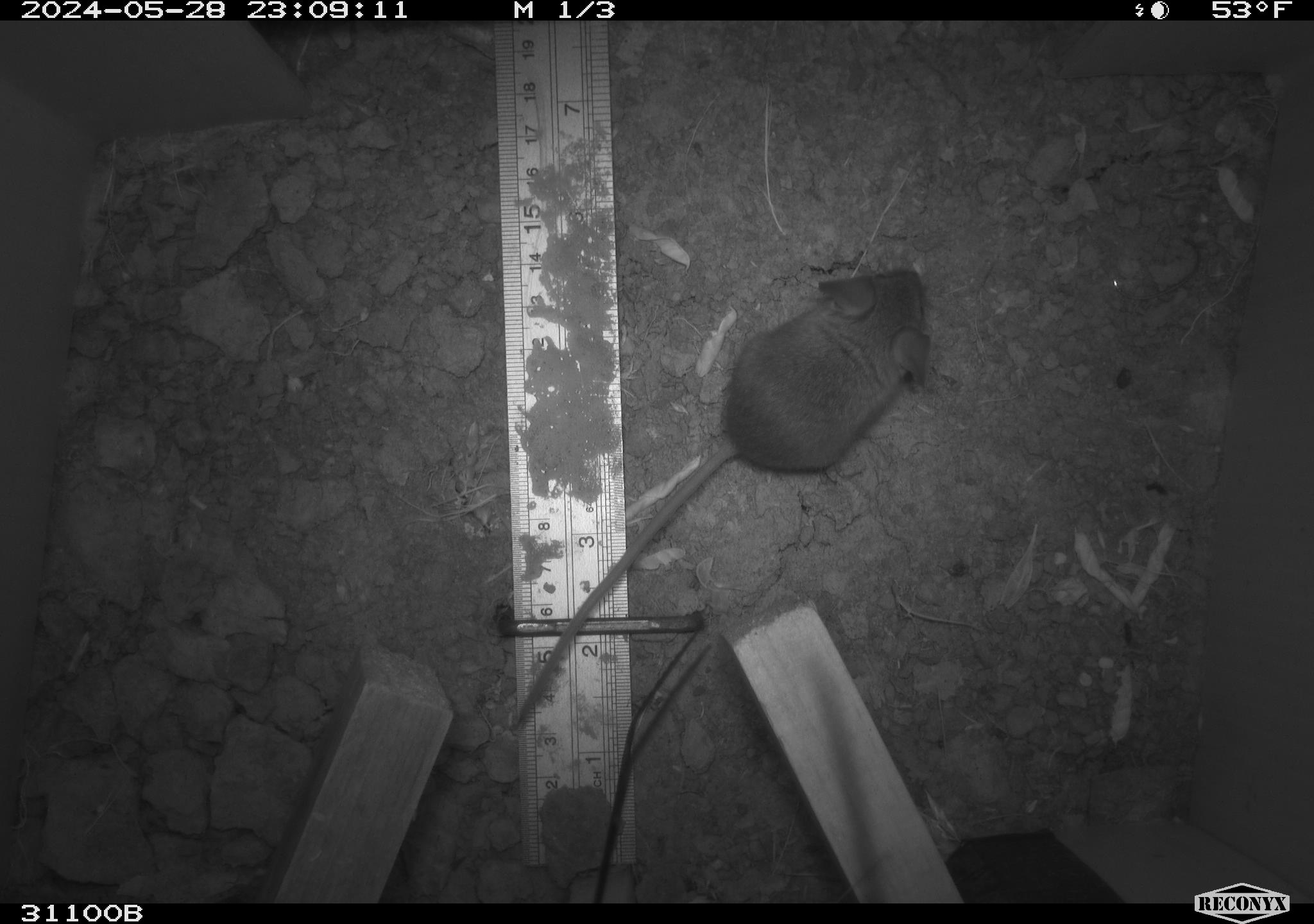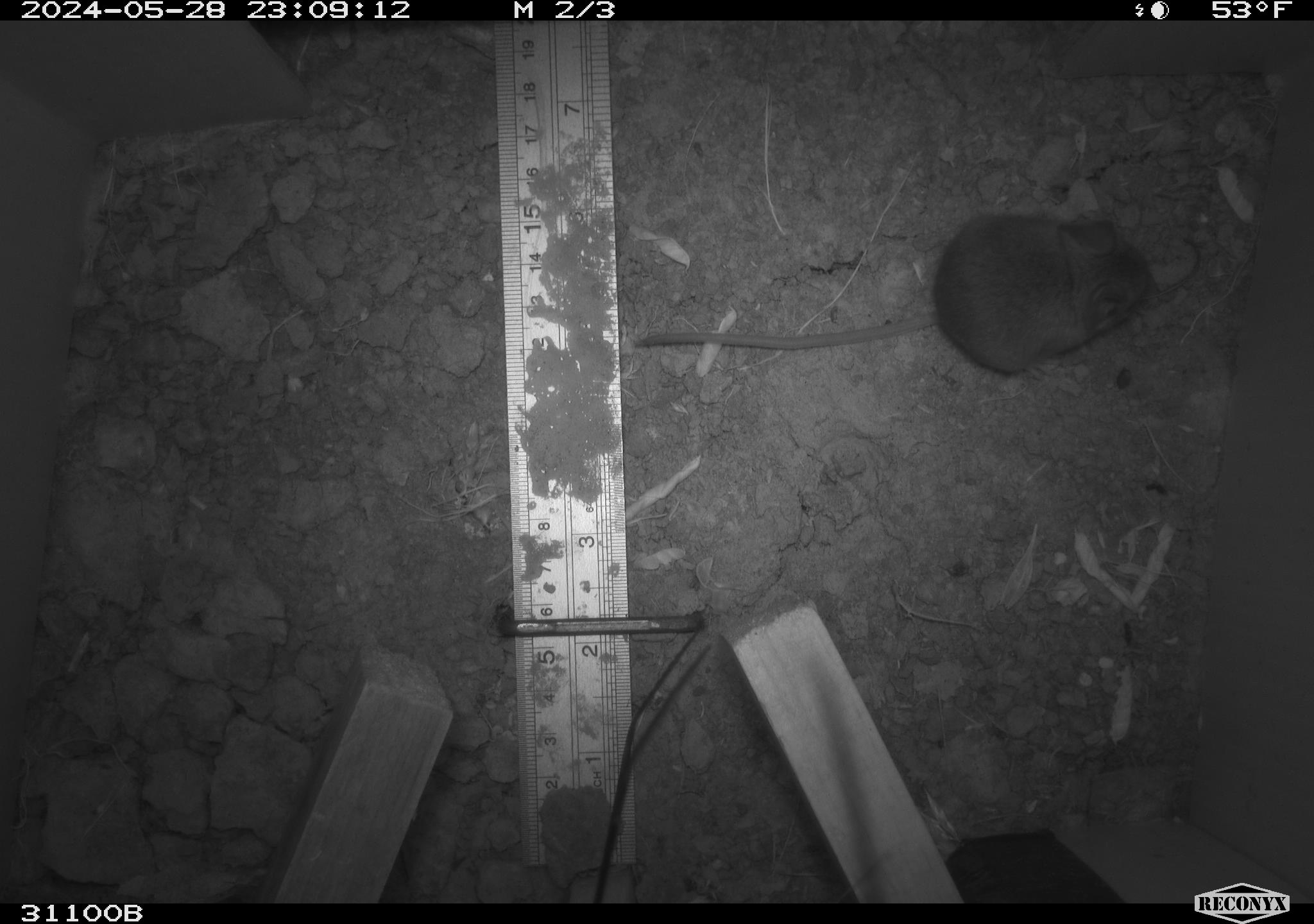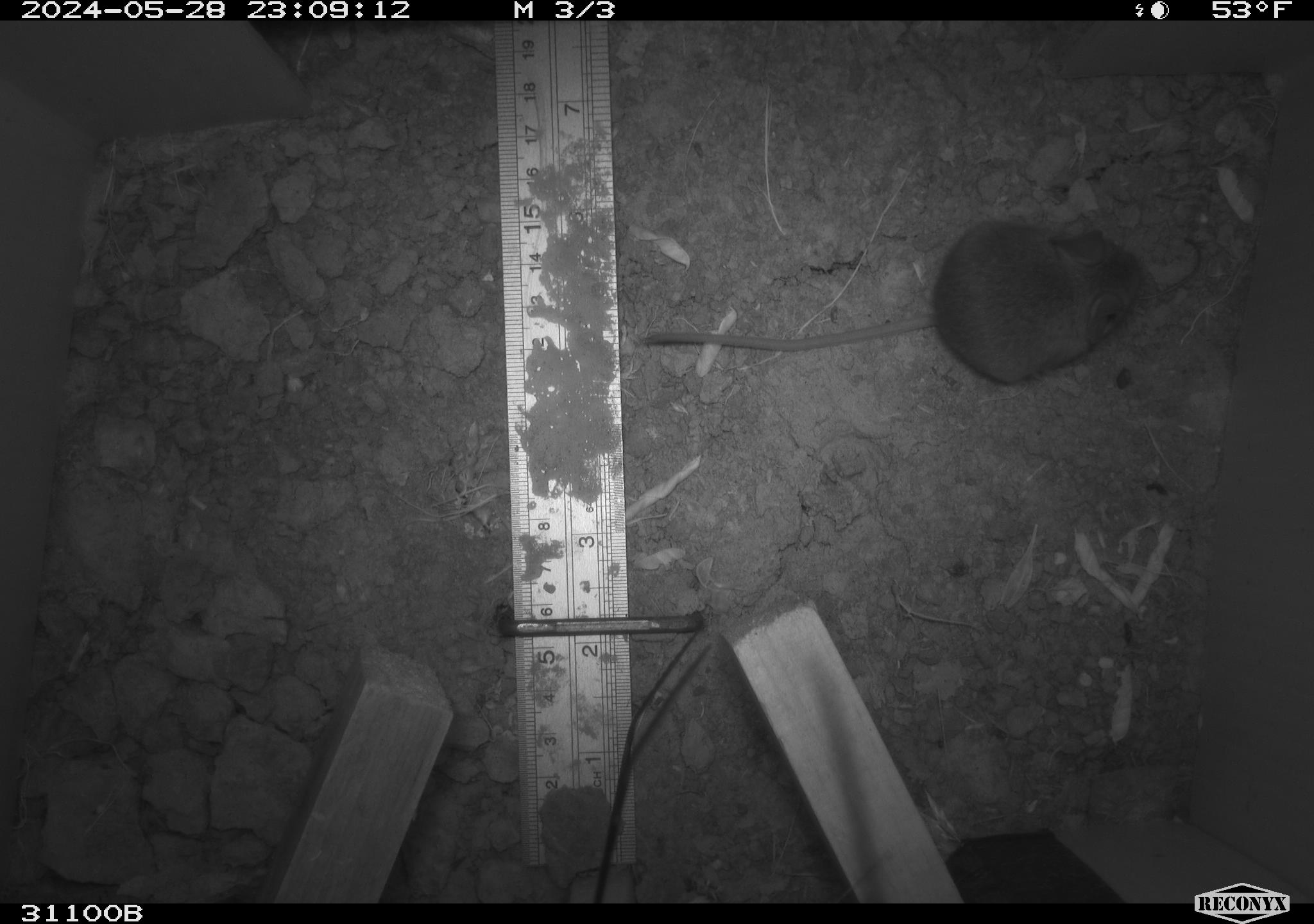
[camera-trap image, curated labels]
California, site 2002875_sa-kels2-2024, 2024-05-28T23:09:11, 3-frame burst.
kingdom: Animalia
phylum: Chordata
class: Mammalia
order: Rodentia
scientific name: Rodentia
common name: rodent